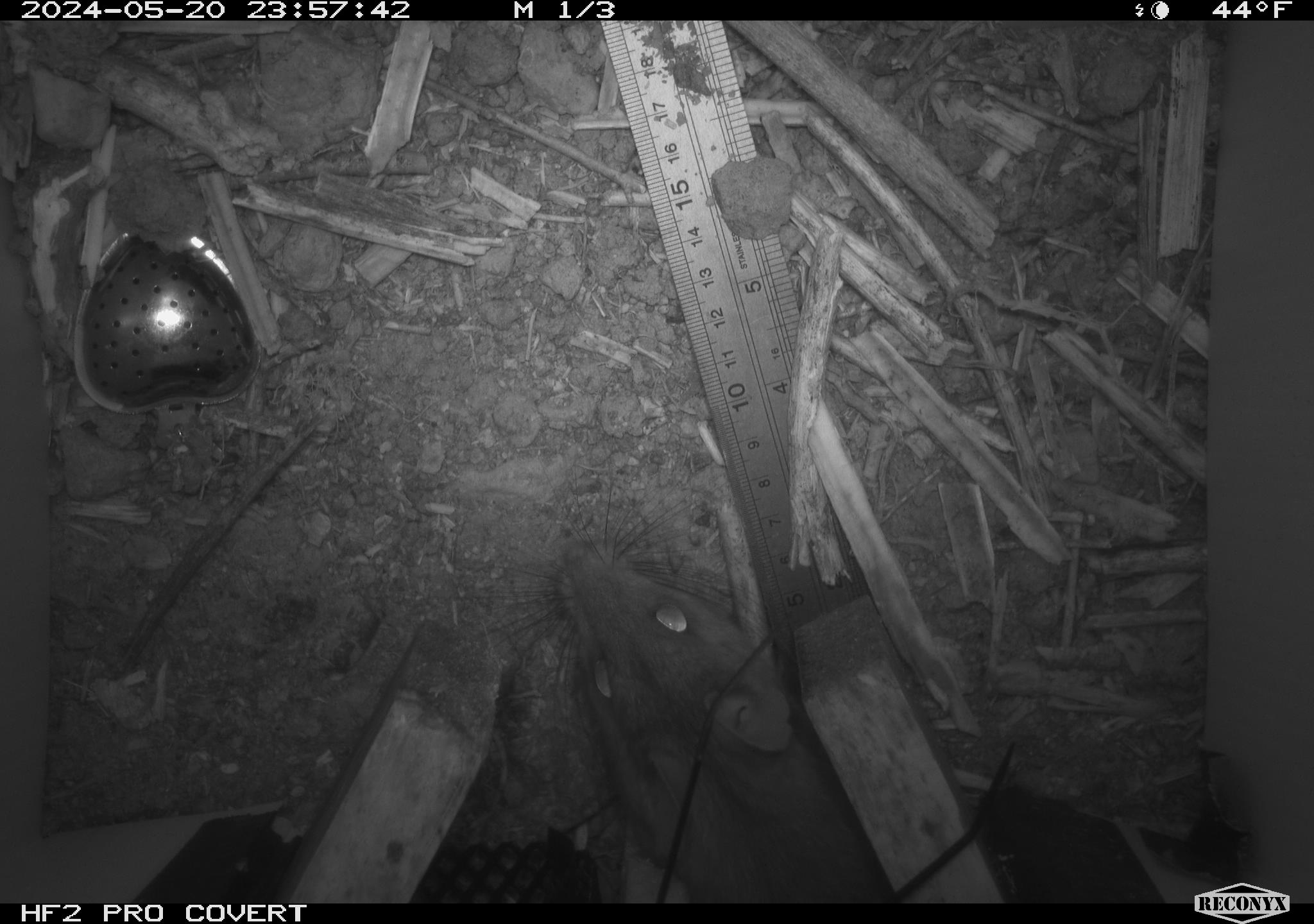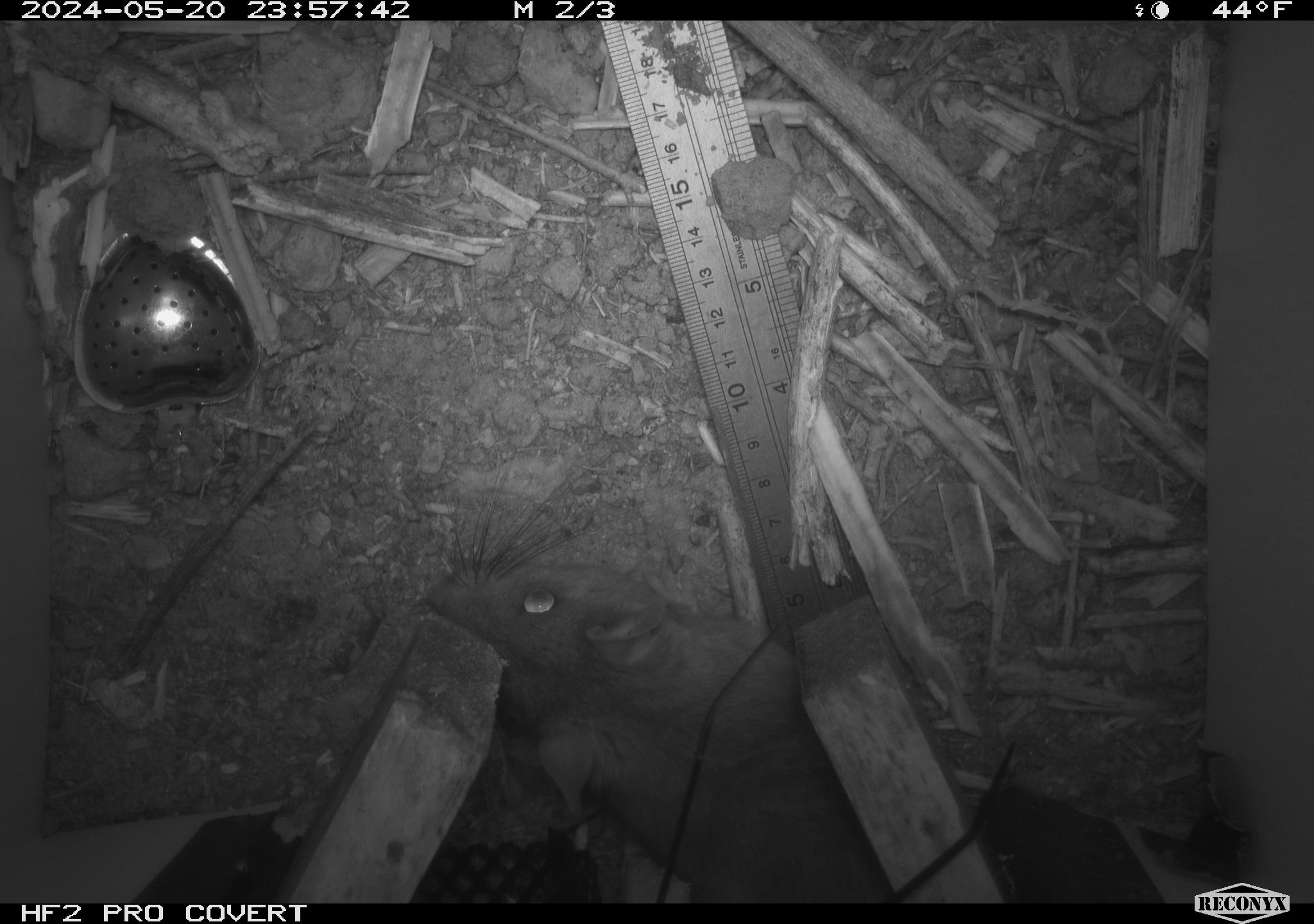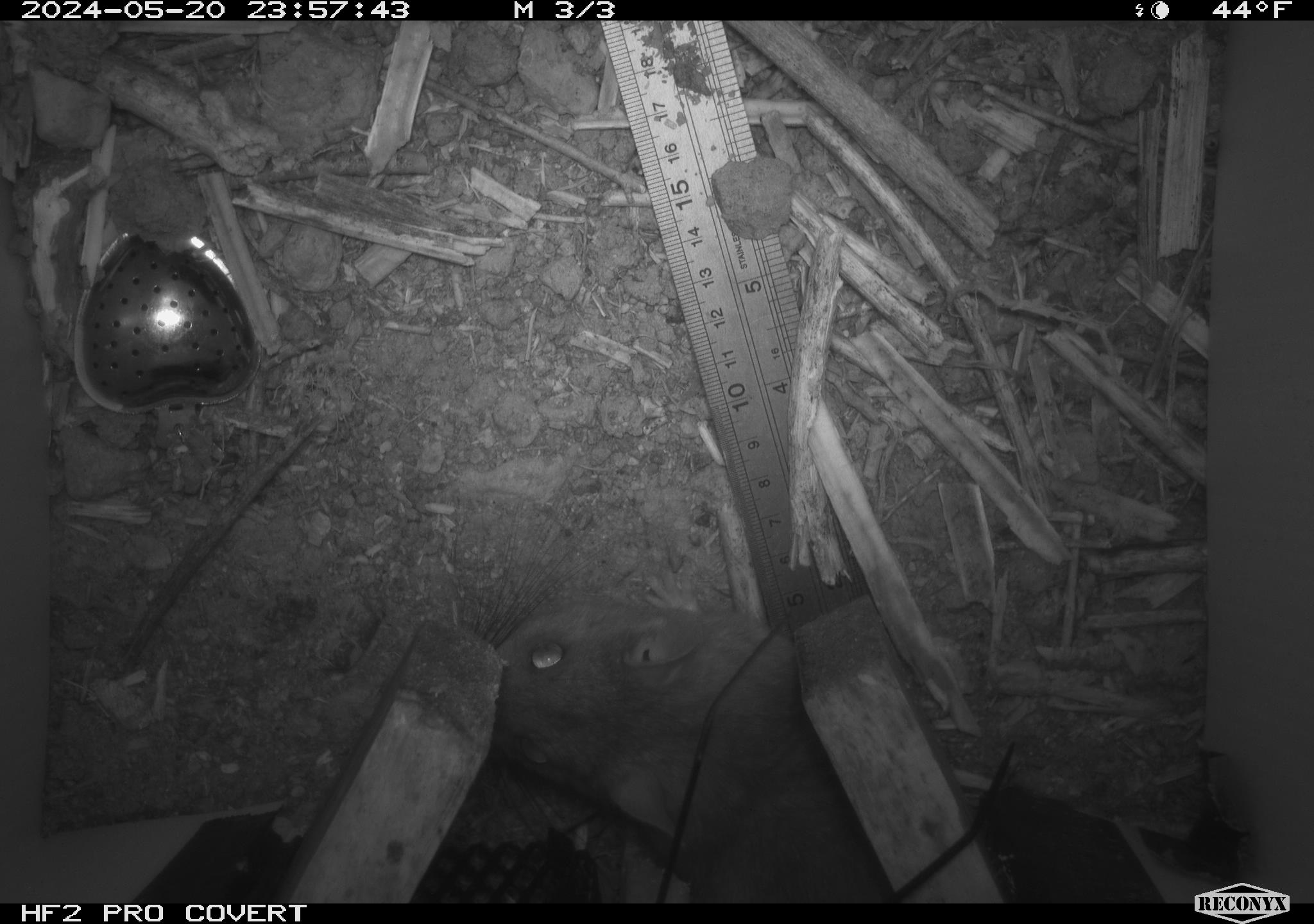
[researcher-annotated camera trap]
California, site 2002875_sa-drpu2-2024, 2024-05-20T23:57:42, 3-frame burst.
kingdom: Animalia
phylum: Chordata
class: Mammalia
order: Rodentia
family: Cricetidae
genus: Neotoma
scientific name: Neotoma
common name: pack rat or woodrat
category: neotoma species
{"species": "neotoma species (pack rat or woodrat) (Neotoma)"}